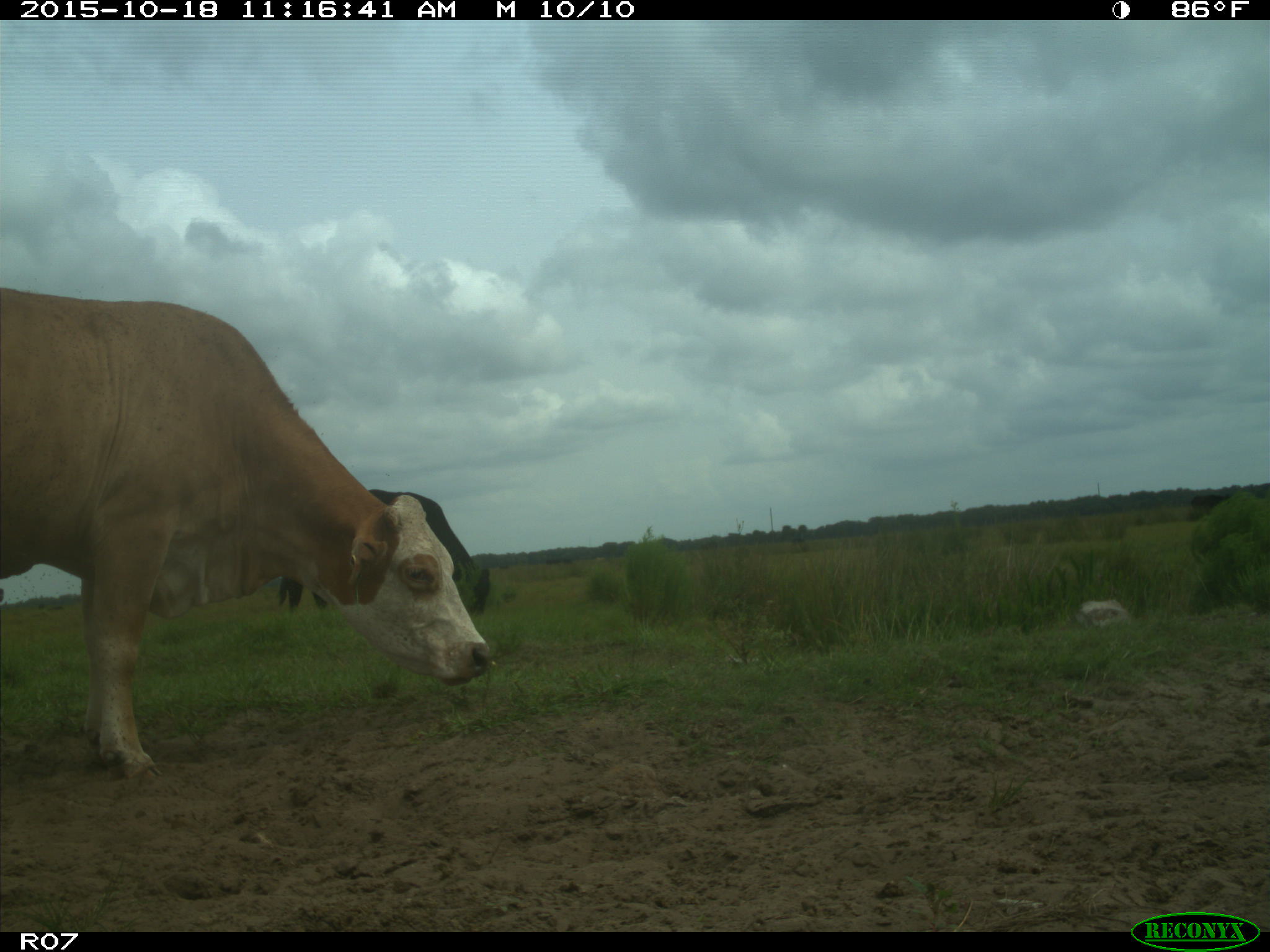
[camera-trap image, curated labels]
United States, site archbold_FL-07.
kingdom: Animalia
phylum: Chordata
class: Mammalia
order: Artiodactyla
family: Bovidae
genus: Bos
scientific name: Bos taurus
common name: domestic cow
Bos taurus (domestic cow).